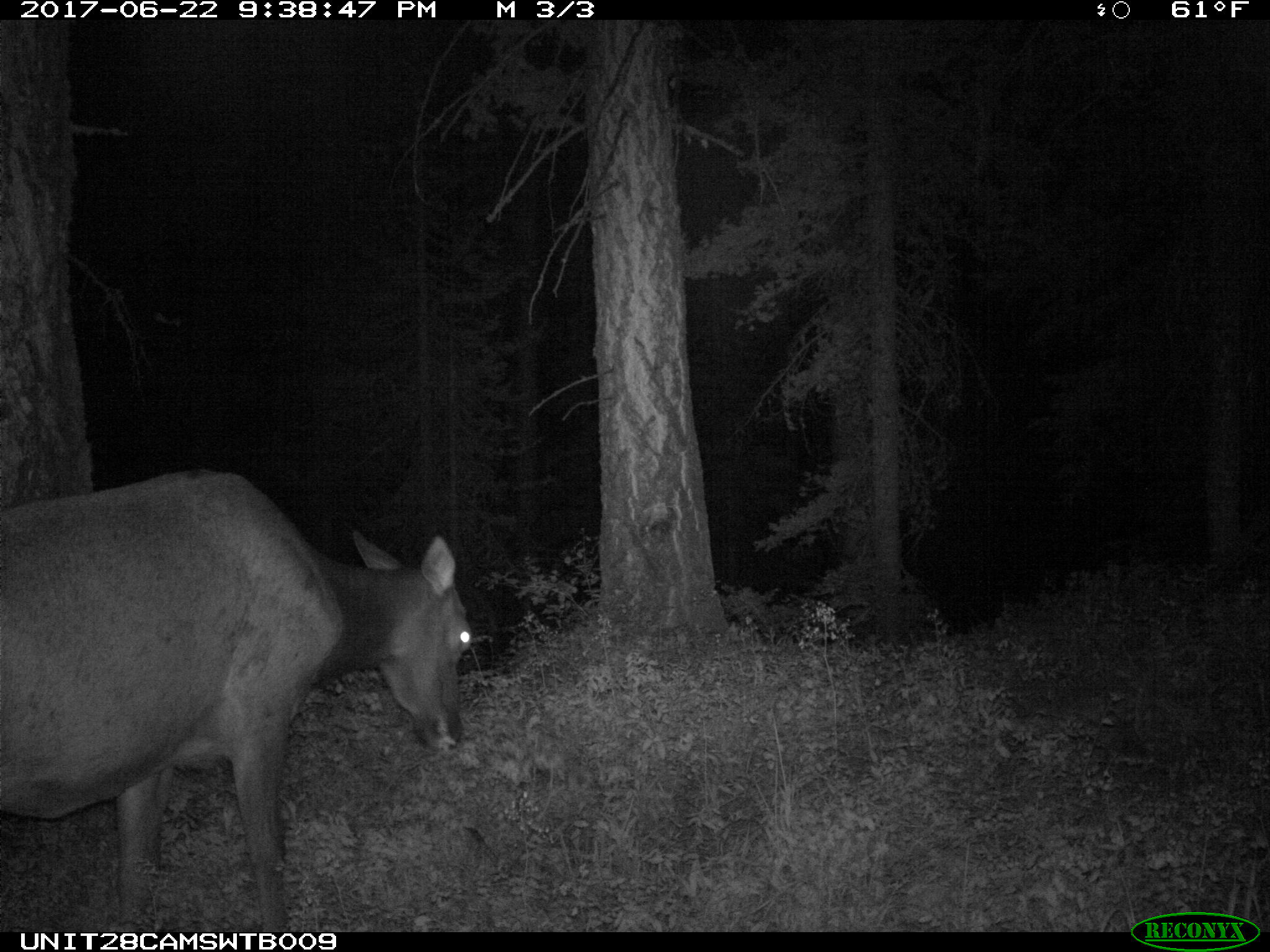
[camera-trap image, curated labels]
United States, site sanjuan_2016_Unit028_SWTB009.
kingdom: Animalia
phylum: Chordata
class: Mammalia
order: Artiodactyla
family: Cervidae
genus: Cervus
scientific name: Cervus elaphus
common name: red deer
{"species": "Cervus elaphus (red deer)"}